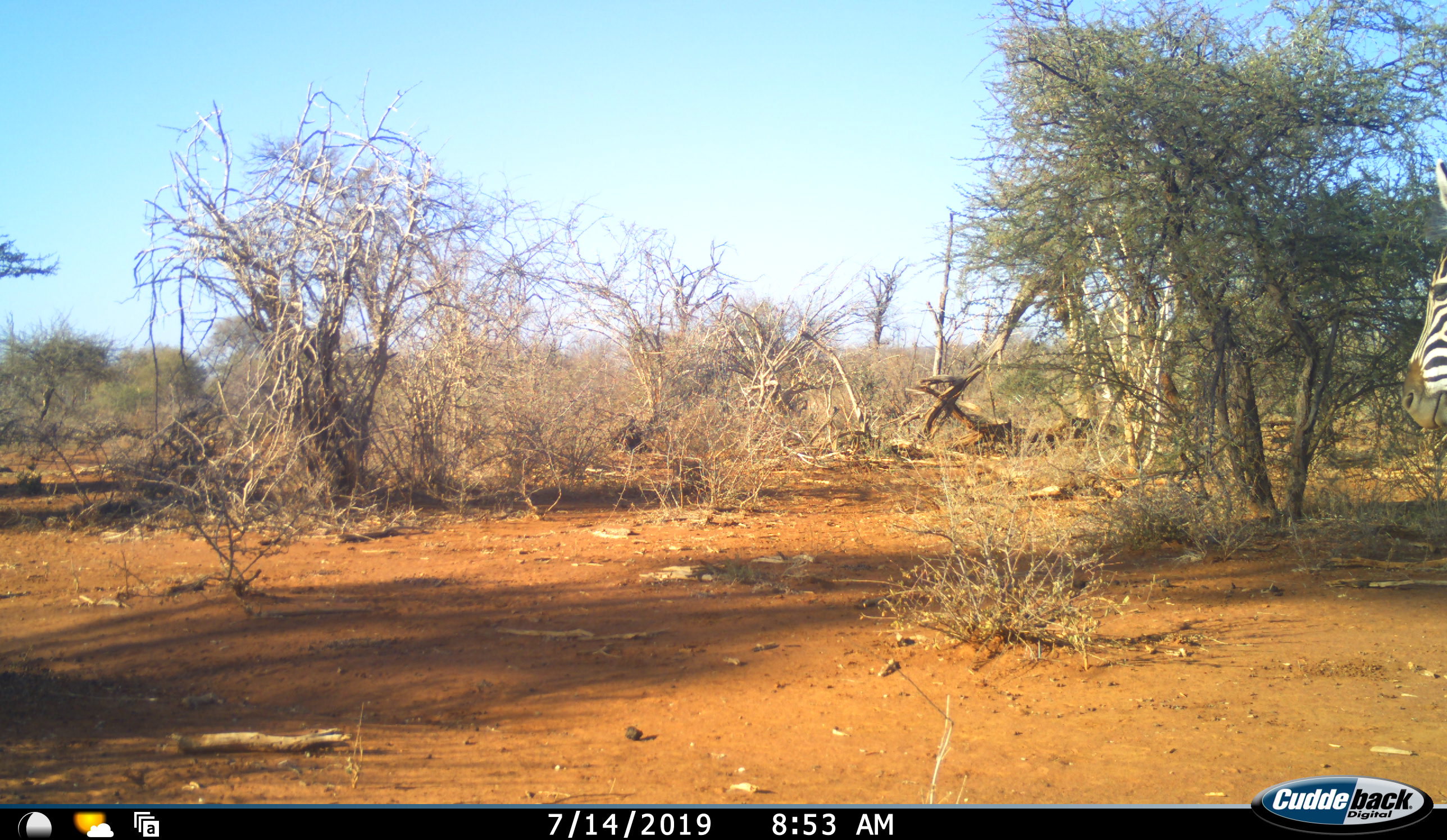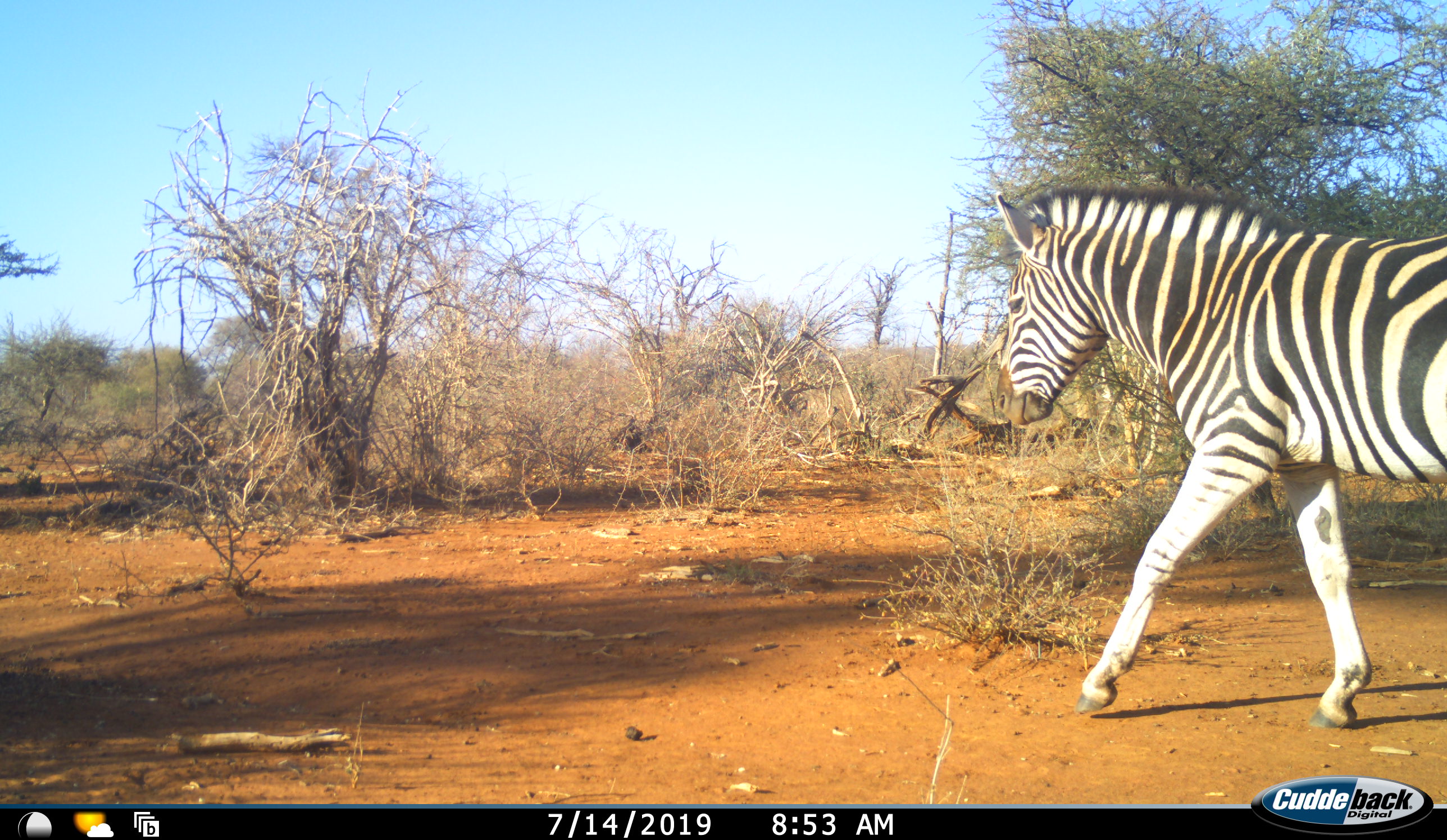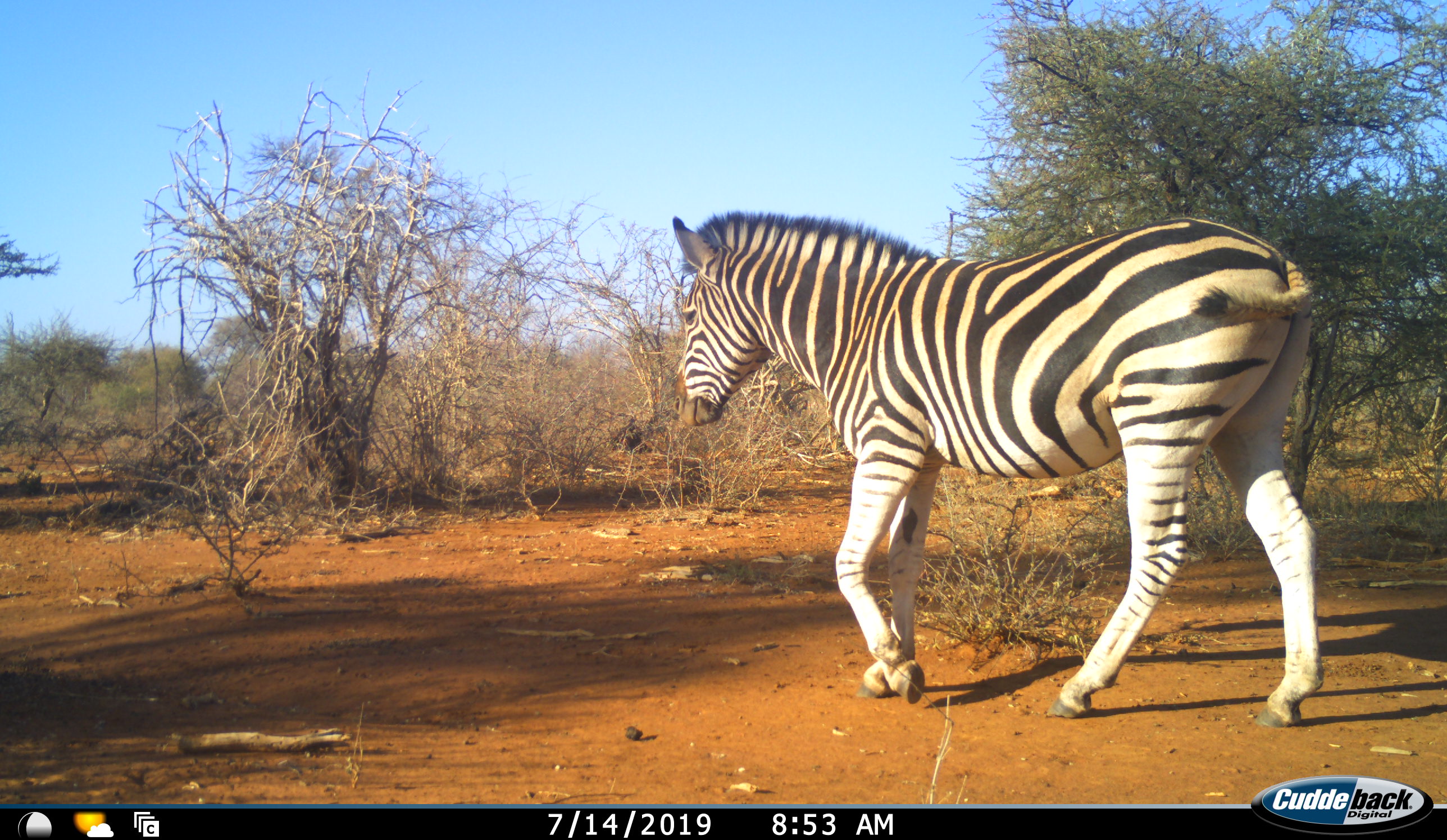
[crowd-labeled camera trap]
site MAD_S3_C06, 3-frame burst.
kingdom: Animalia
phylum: Chordata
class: Mammalia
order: Perissodactyla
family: Equidae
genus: Equus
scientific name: Equus quagga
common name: plains zebra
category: zebraplains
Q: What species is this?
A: Zebraplains (plains zebra) (Equus quagga).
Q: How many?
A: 1.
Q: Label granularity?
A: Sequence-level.